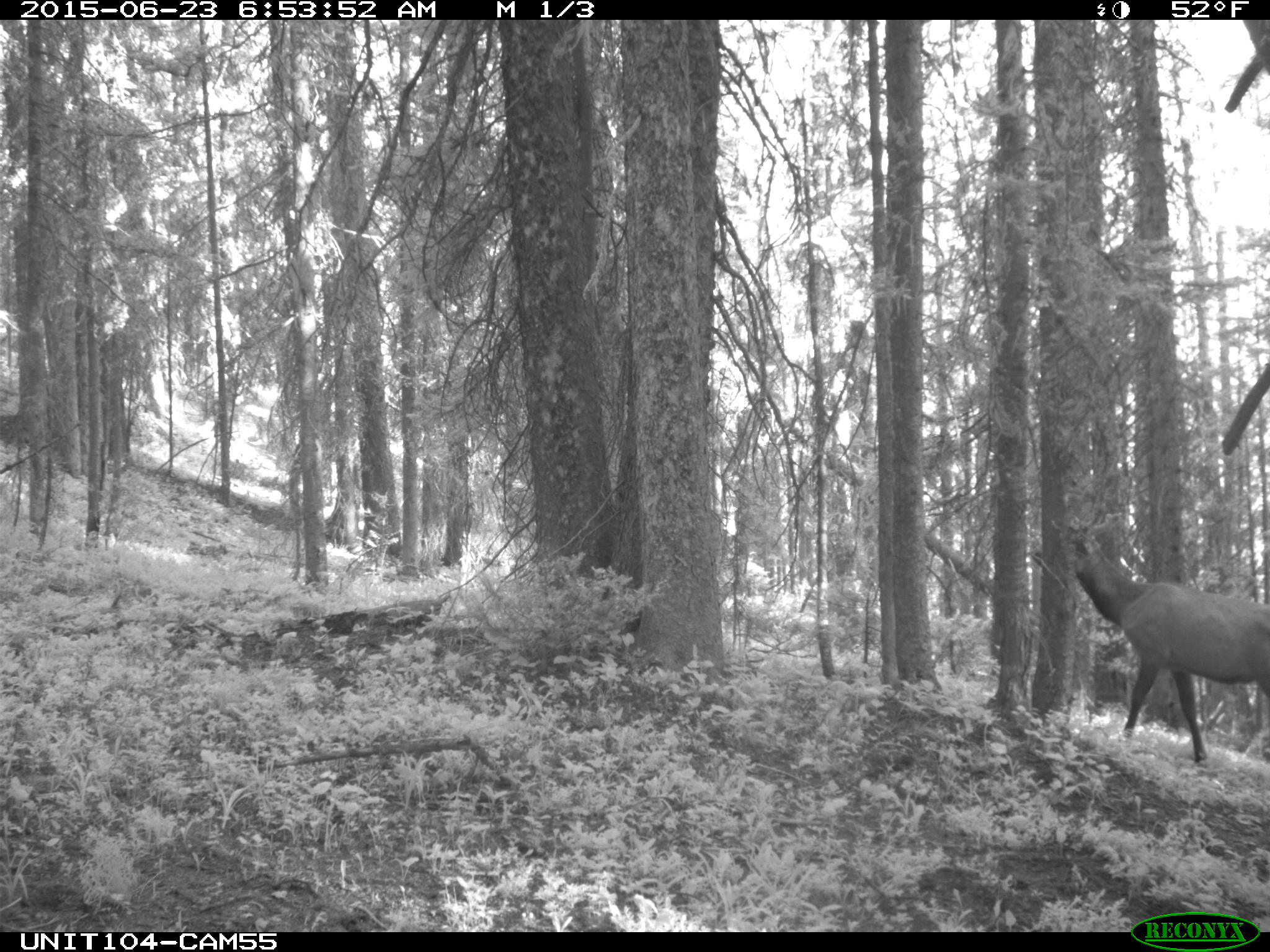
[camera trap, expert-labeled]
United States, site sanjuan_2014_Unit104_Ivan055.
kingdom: Animalia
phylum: Chordata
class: Mammalia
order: Artiodactyla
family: Cervidae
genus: Cervus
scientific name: Cervus elaphus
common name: red deer